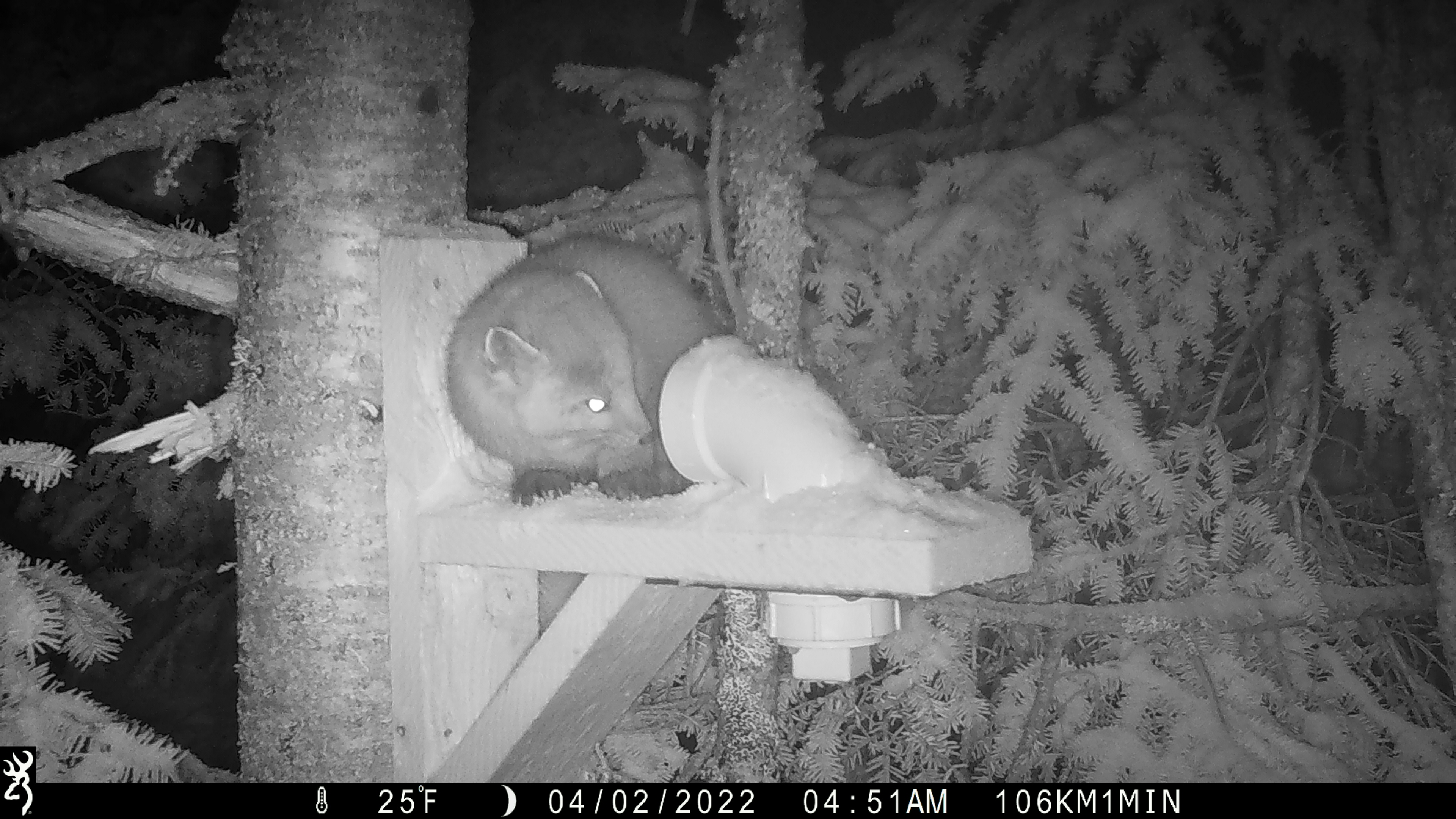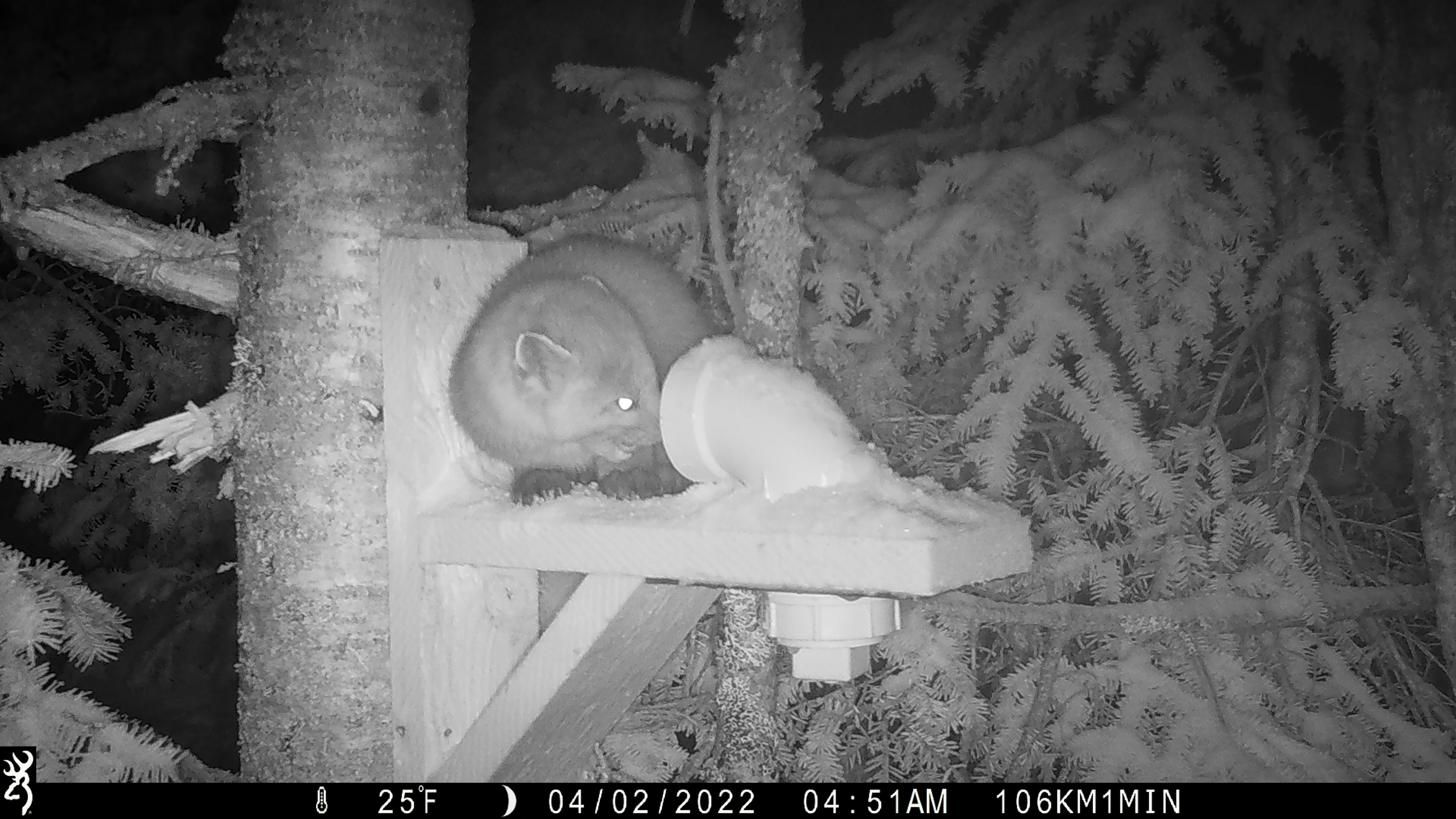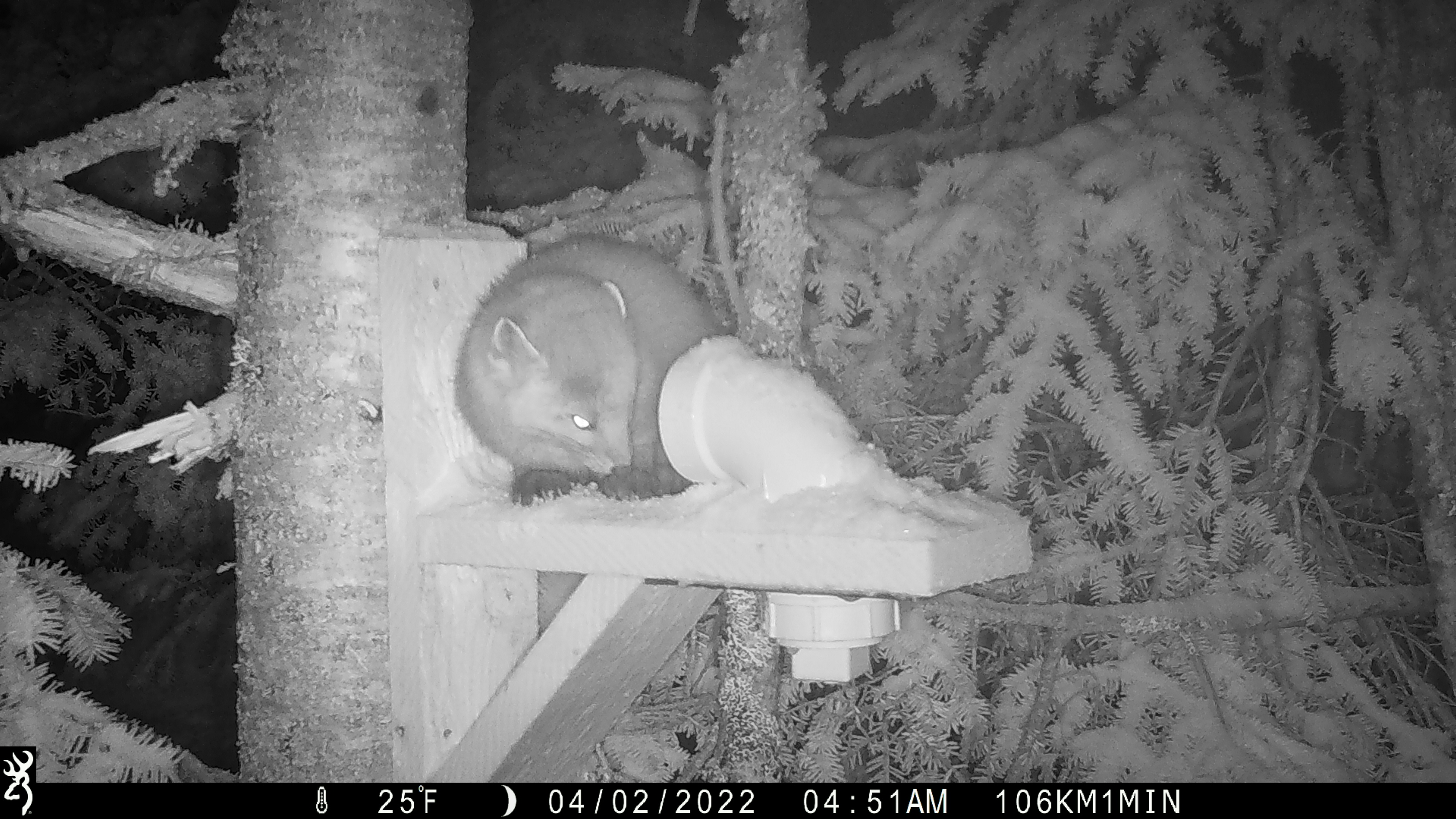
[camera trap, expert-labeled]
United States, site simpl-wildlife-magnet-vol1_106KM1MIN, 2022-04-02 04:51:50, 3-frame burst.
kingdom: Animalia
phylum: Chordata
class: Mammalia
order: Carnivora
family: Mustelidae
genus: Martes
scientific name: Martes americana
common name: american marten